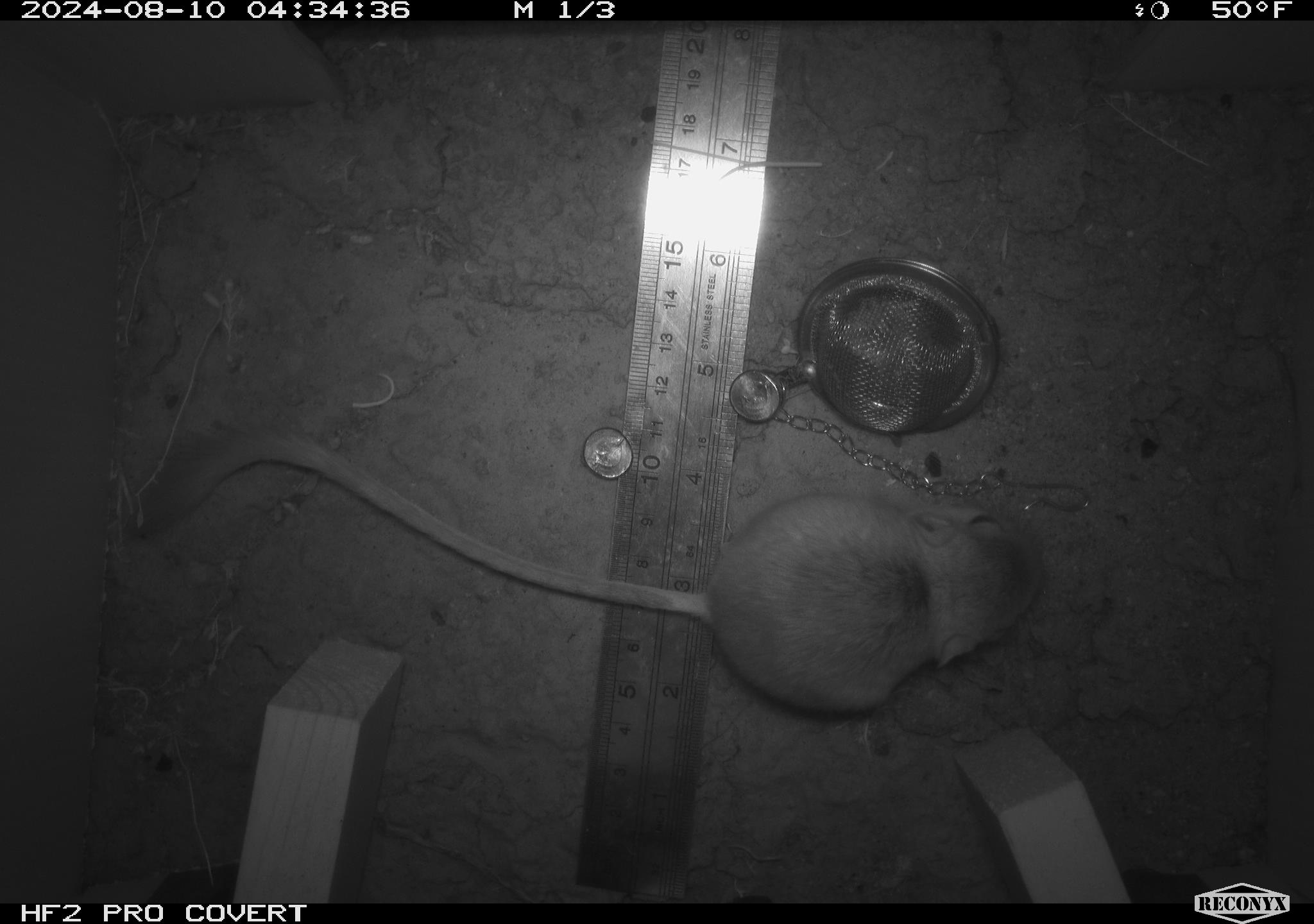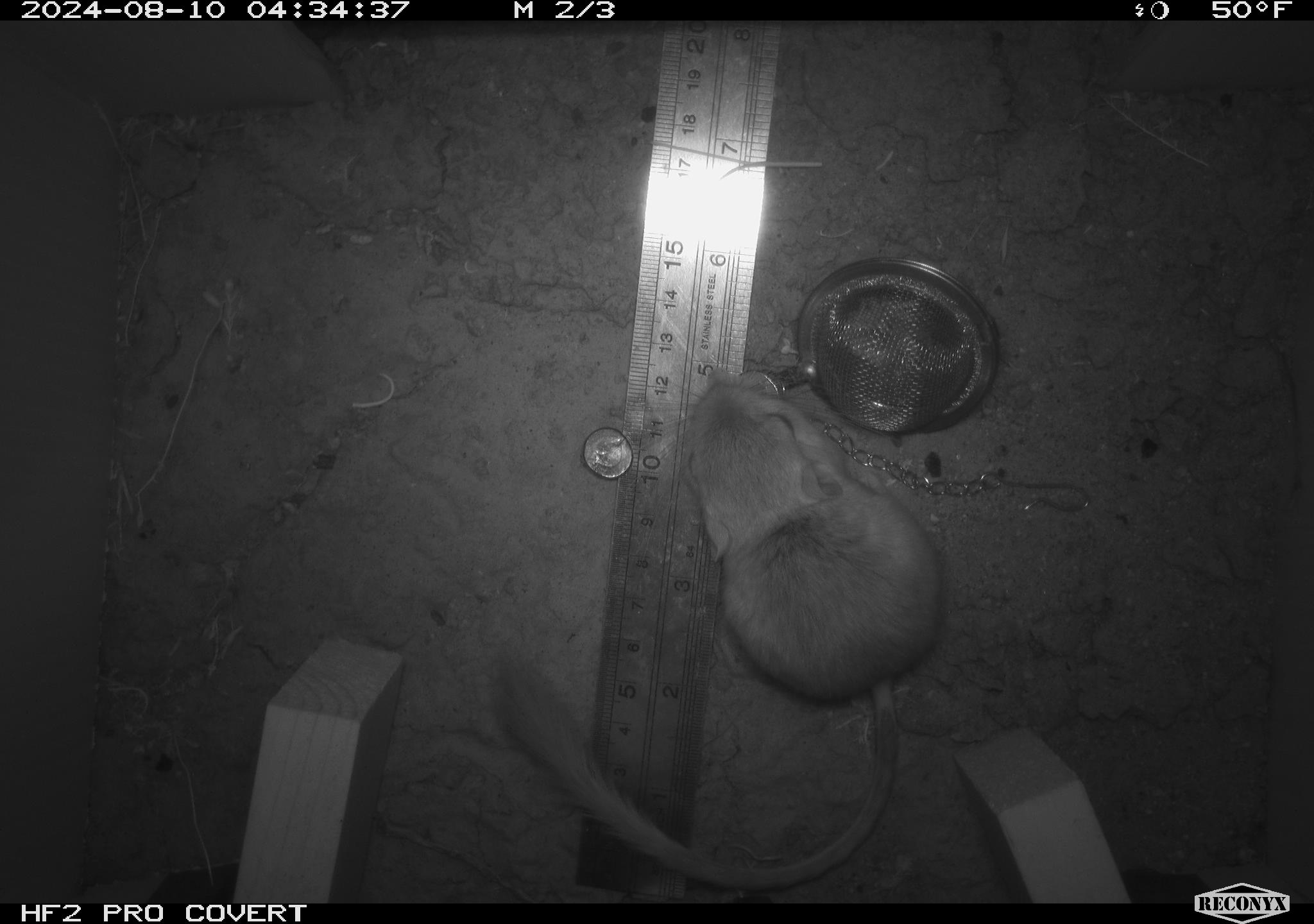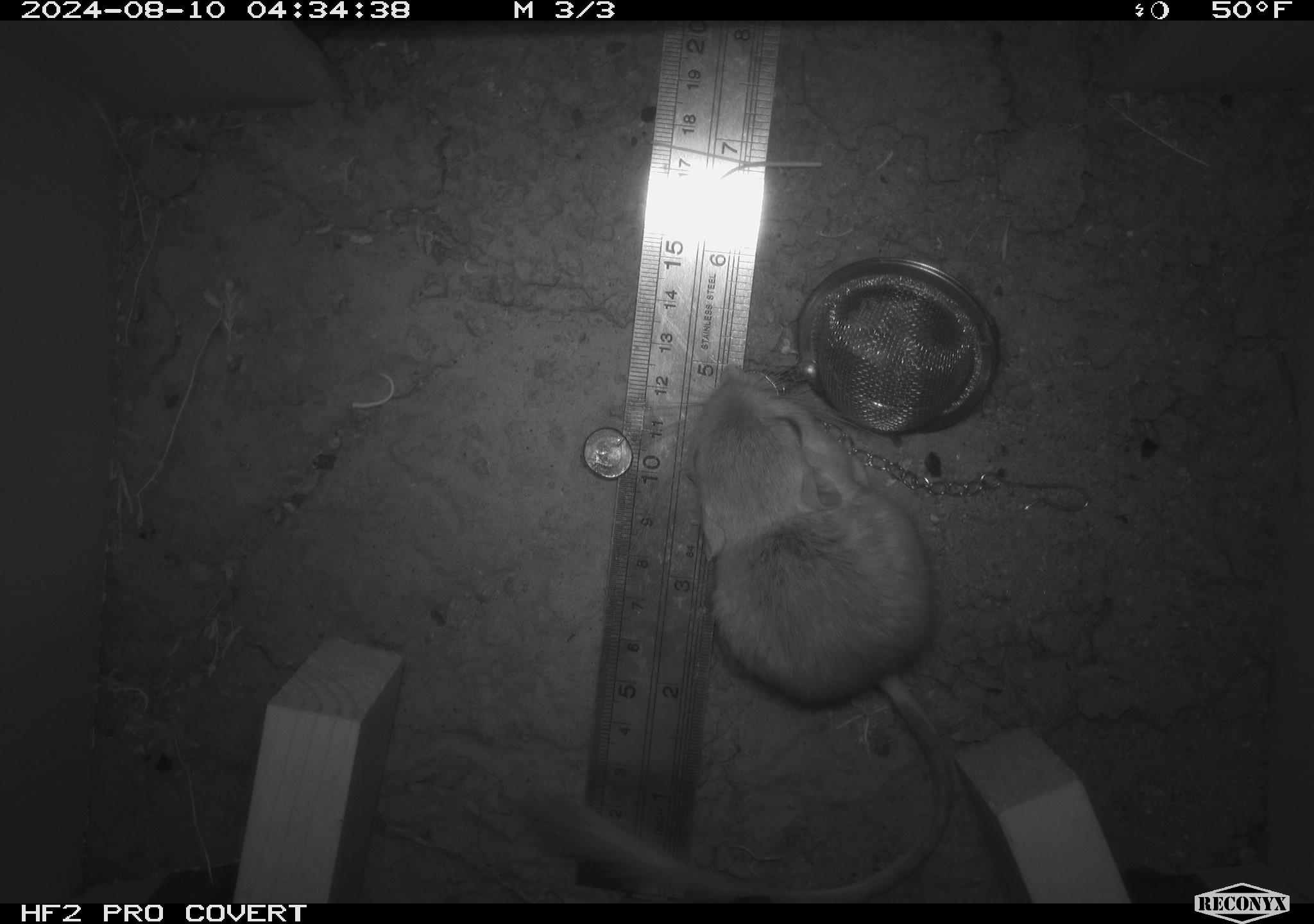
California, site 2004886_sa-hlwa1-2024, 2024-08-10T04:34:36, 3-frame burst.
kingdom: Animalia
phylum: Chordata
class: Mammalia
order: Rodentia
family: Heteromyidae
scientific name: Heteromyidae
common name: kangaroo rats and pocket mice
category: heteromyidae family